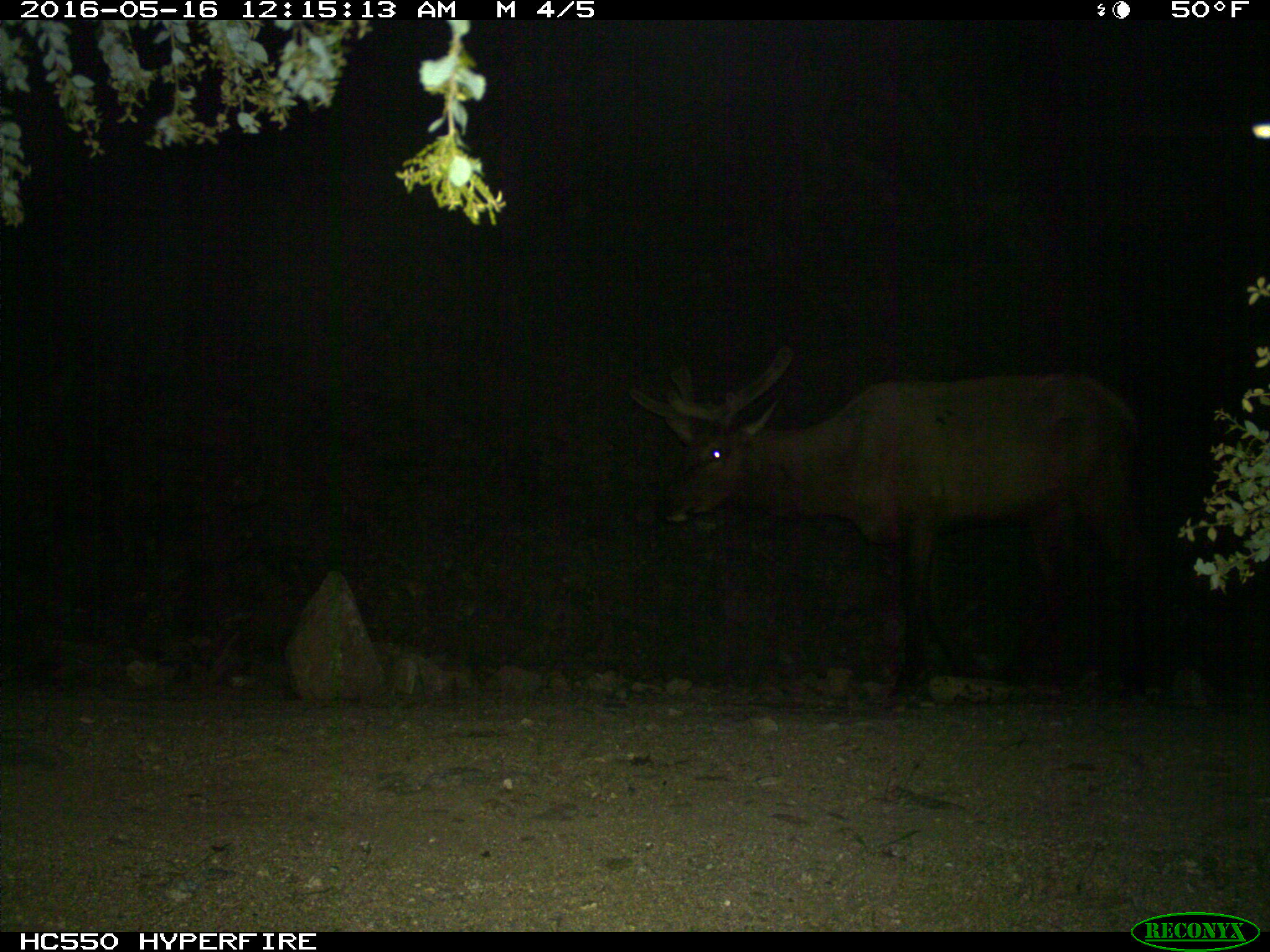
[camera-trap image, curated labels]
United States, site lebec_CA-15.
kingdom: Animalia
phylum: Chordata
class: Mammalia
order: Artiodactyla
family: Cervidae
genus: Cervus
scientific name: Cervus canadensis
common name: elk